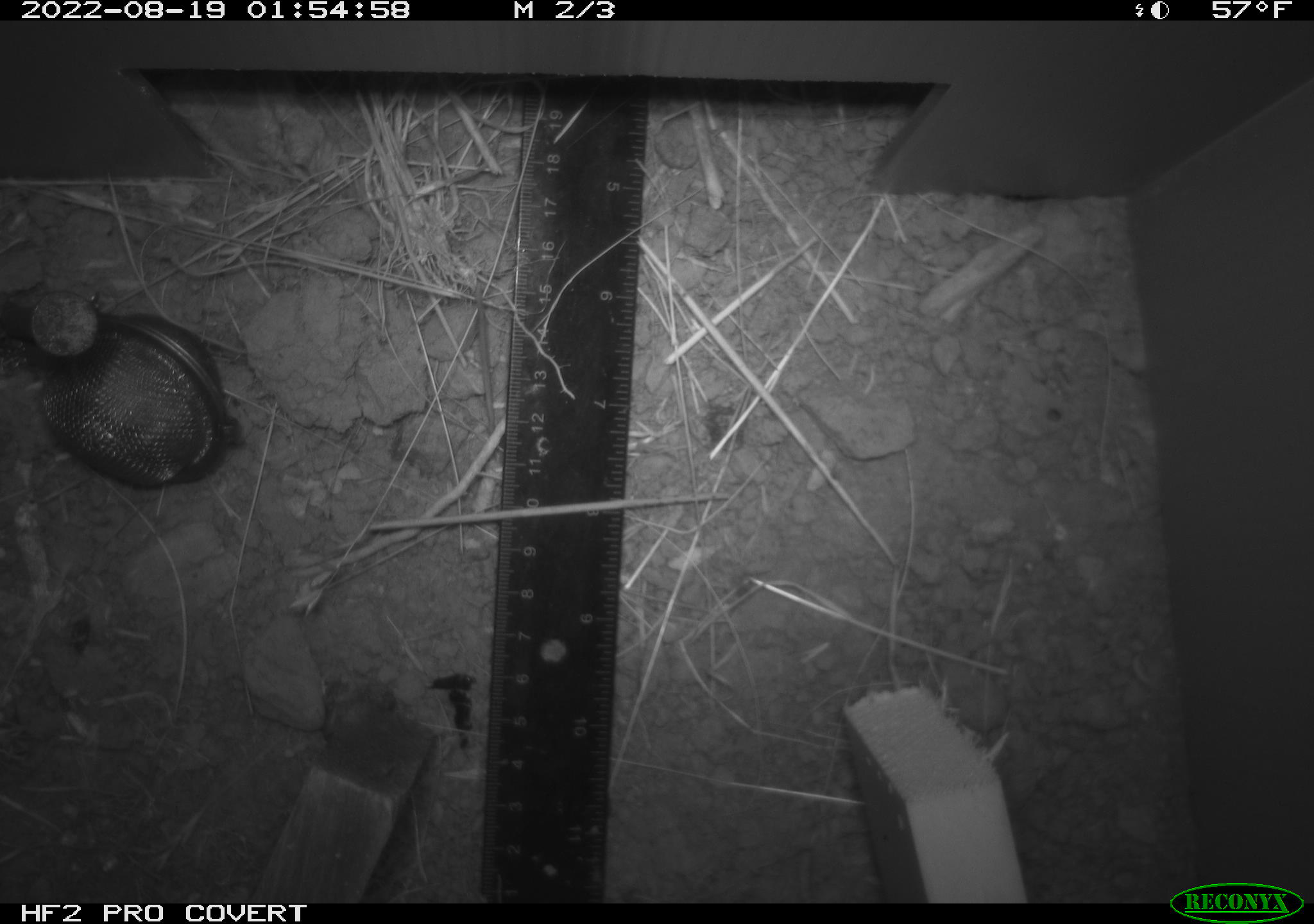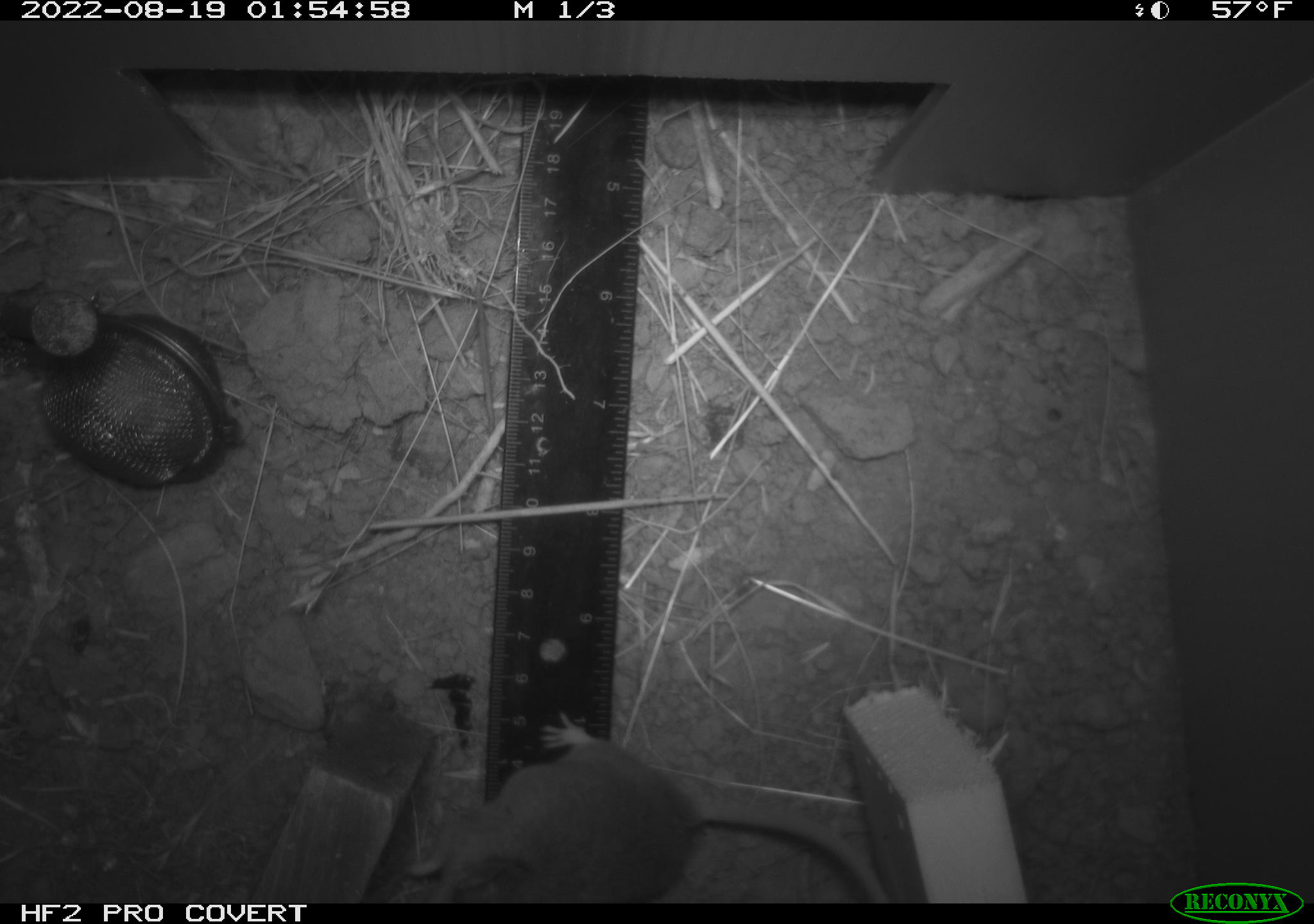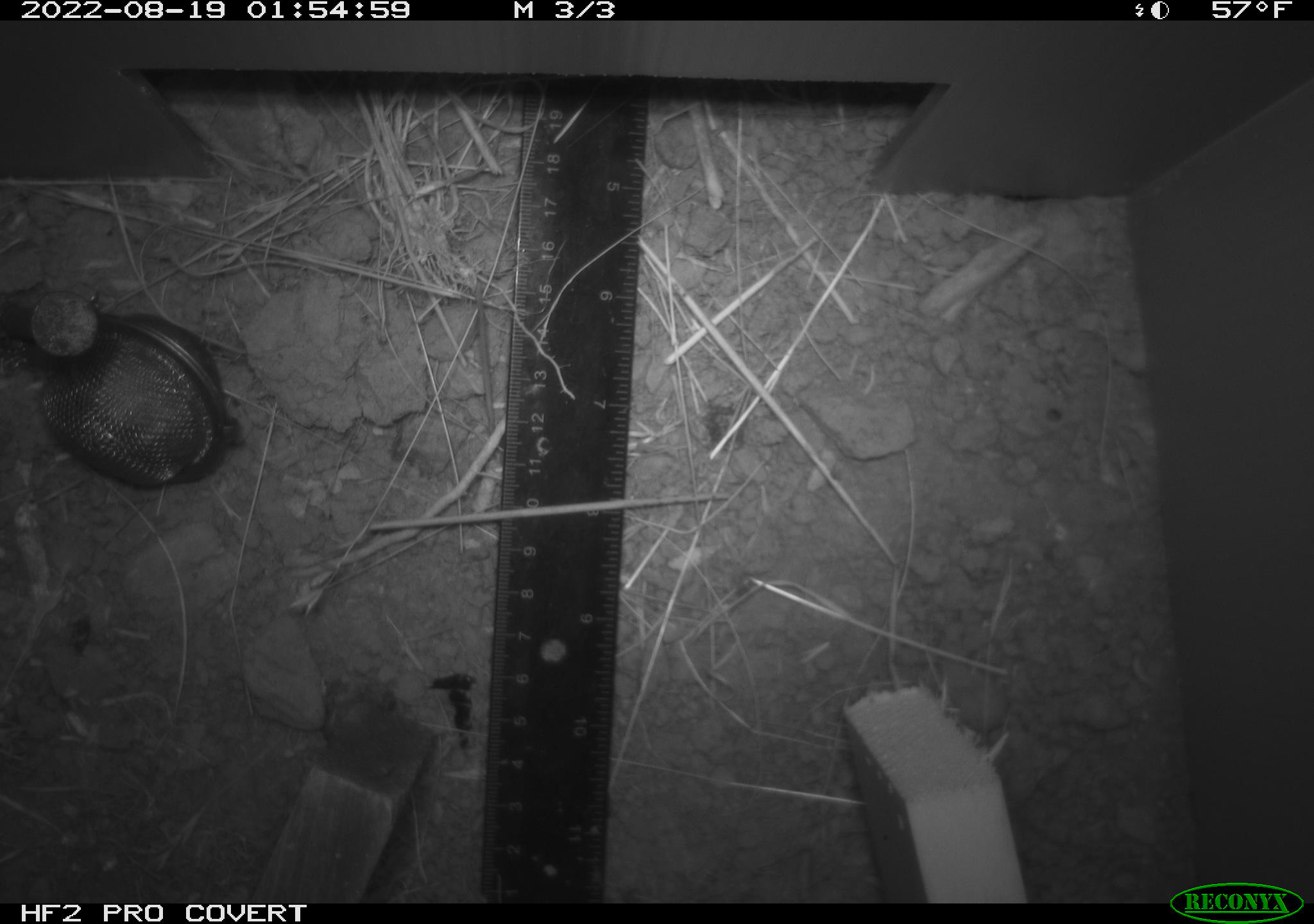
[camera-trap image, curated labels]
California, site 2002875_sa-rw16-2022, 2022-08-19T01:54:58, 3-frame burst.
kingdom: Animalia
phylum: Chordata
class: Mammalia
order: Rodentia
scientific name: Rodentia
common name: mouse species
Mouse species (Rodentia).